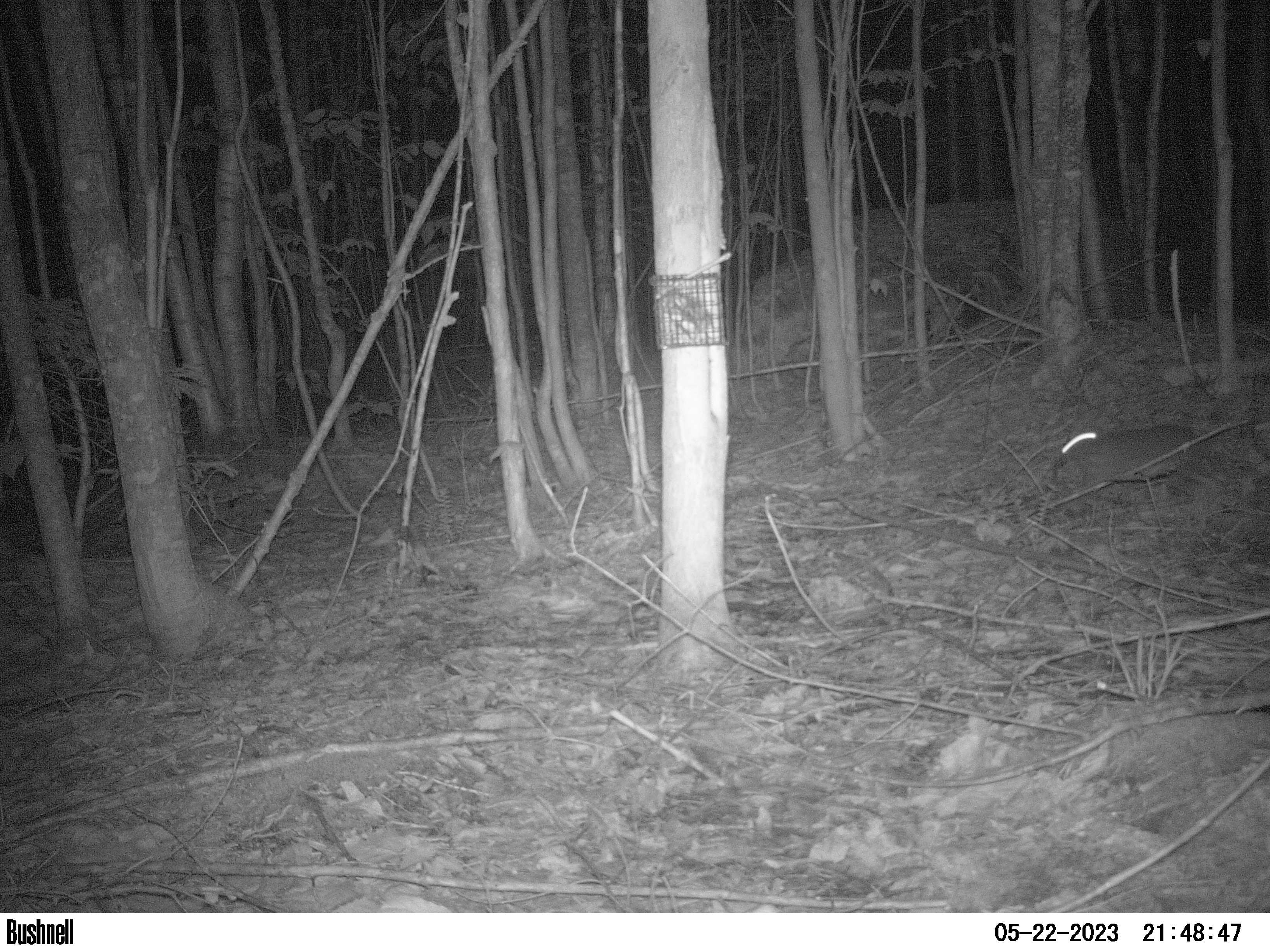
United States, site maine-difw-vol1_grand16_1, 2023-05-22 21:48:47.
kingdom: Animalia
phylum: Chordata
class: Mammalia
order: Lagomorpha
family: Leporidae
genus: Lepus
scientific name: Lepus americanus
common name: snowshoe hare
Snowshoe hare (Lepus americanus).